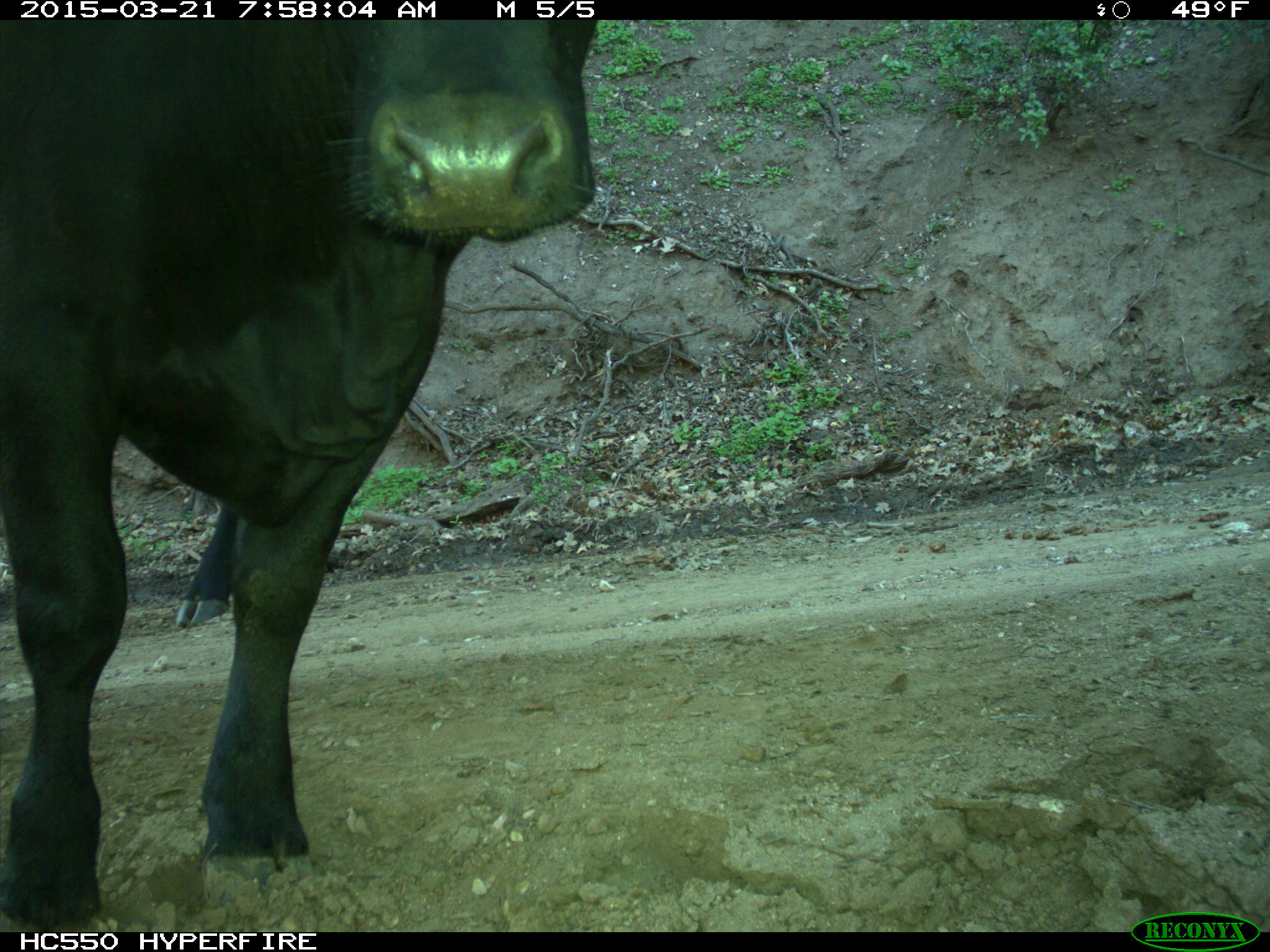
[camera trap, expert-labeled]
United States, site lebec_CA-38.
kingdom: Animalia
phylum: Chordata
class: Mammalia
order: Artiodactyla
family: Bovidae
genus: Bos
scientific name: Bos taurus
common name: domestic cow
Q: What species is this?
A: Bos taurus (domestic cow).